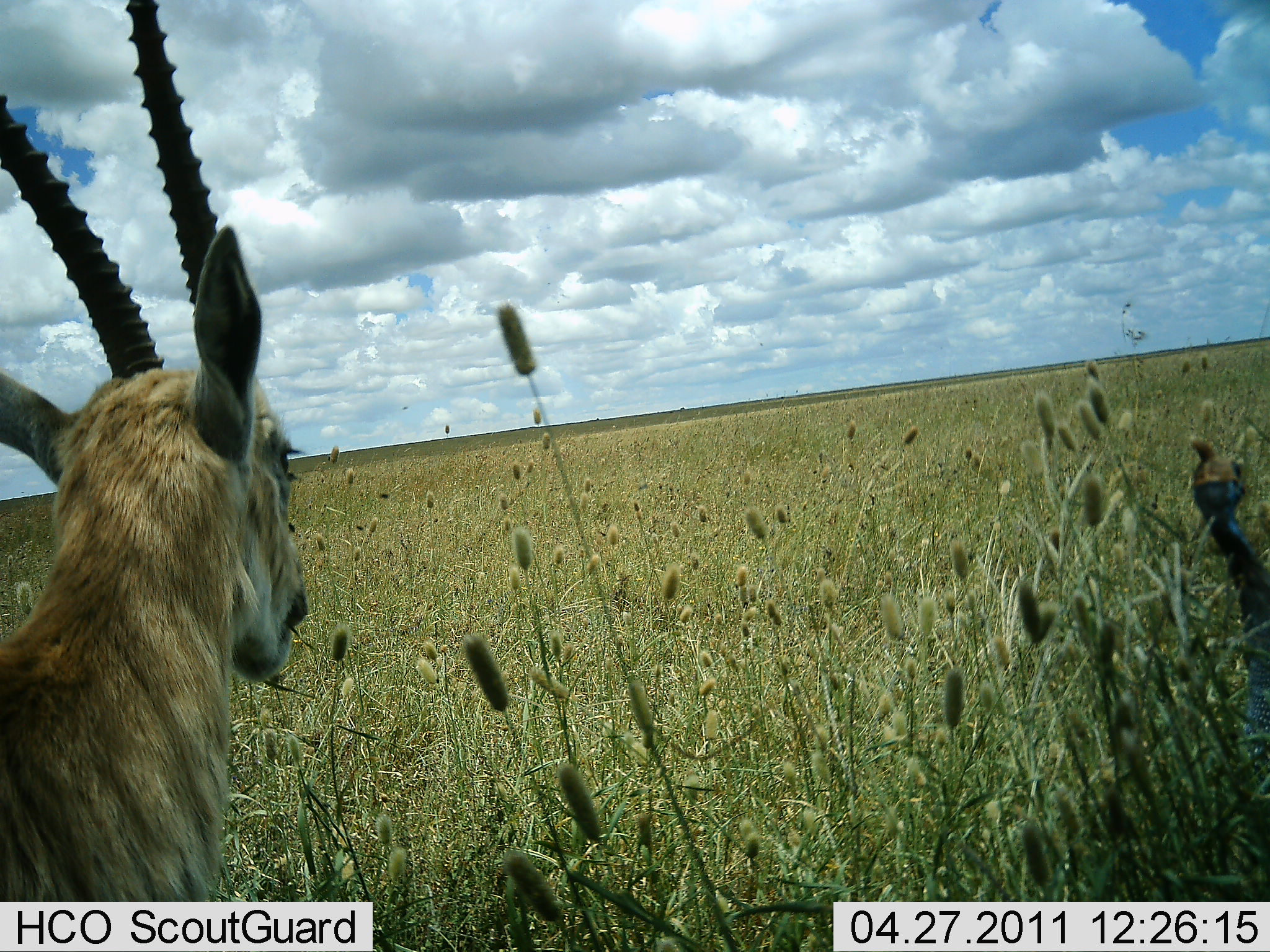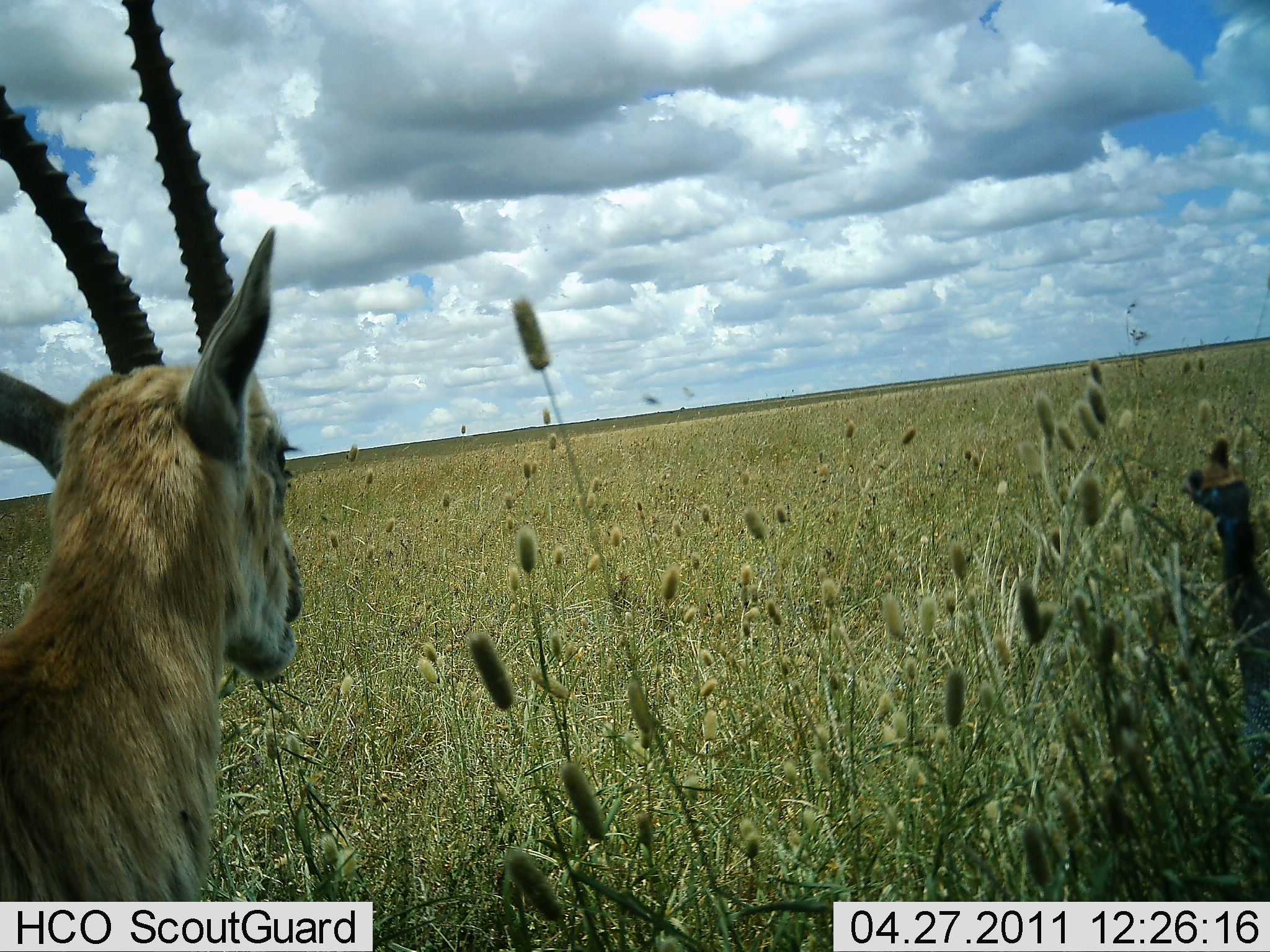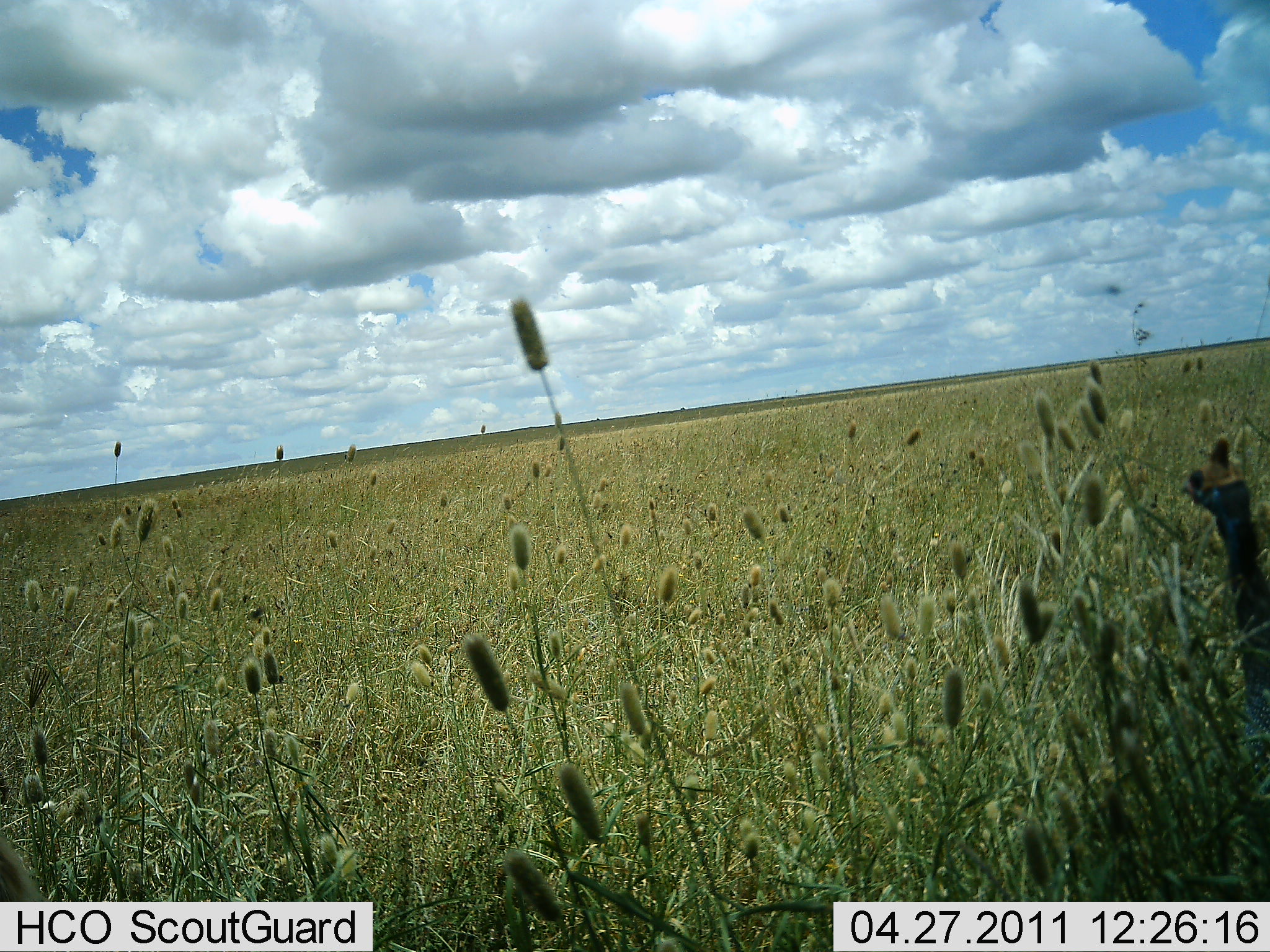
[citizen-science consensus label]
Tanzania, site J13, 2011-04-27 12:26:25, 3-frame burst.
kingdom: Animalia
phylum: Chordata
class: Mammalia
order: Artiodactyla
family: Bovidae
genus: Nanger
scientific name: Nanger granti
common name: grant's gazelle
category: gazellegrants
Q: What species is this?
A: Gazellegrants (grant's gazelle) (Nanger granti).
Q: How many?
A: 1.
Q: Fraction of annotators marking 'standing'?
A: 75%.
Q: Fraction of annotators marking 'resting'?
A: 0%.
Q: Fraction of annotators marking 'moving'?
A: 25%.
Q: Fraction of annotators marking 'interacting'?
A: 0%.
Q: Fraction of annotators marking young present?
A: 0%.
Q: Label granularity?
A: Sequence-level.